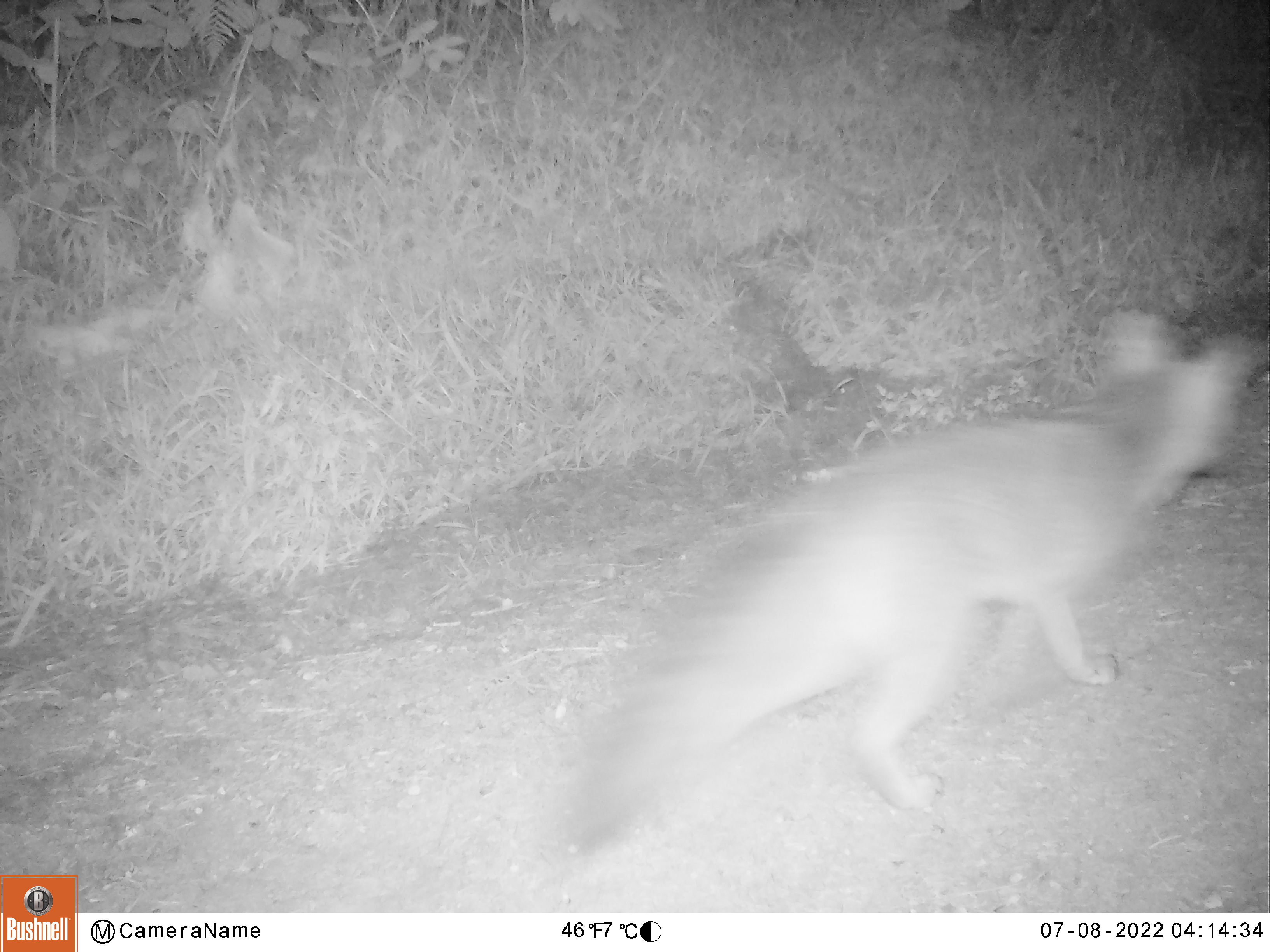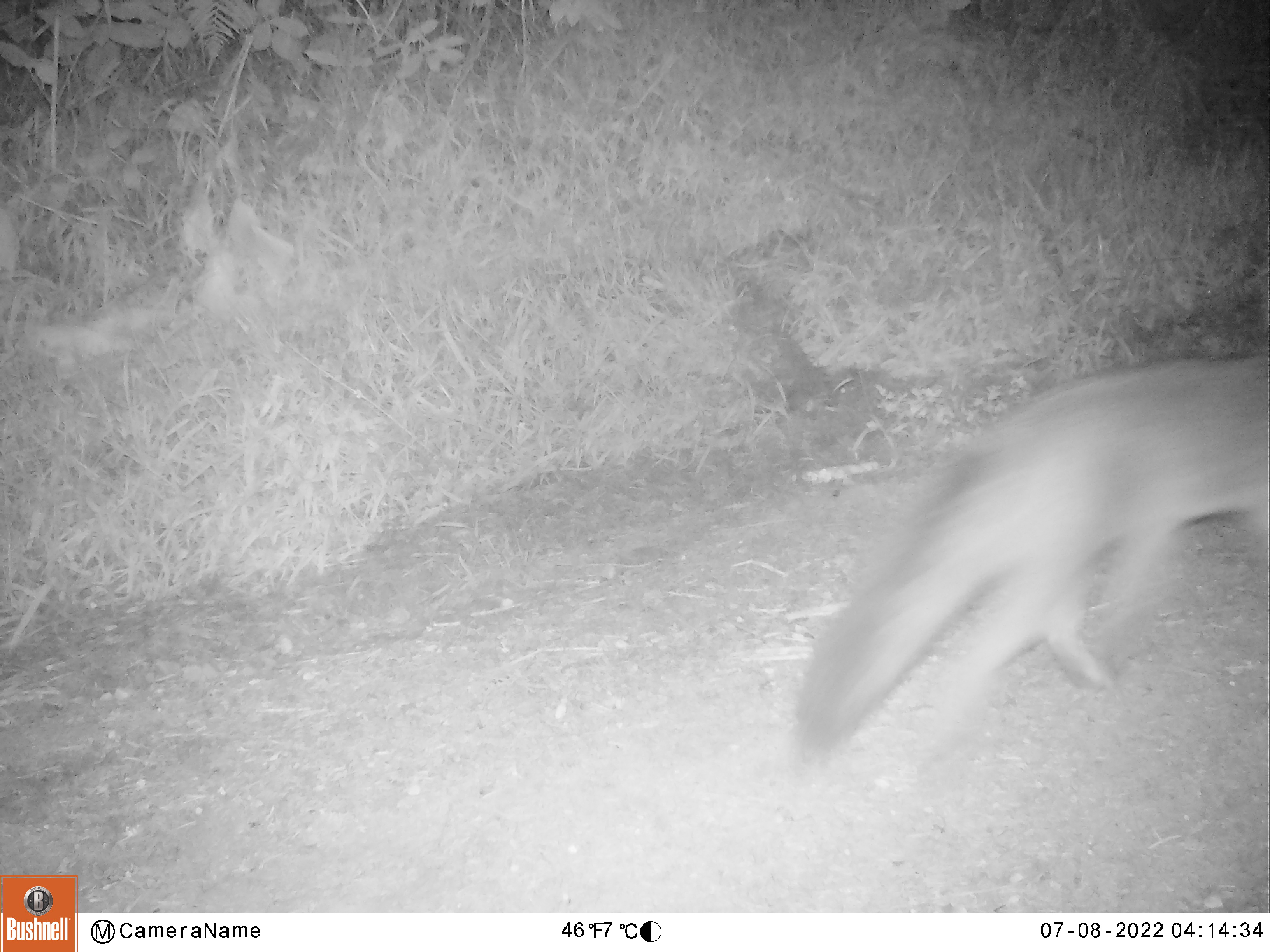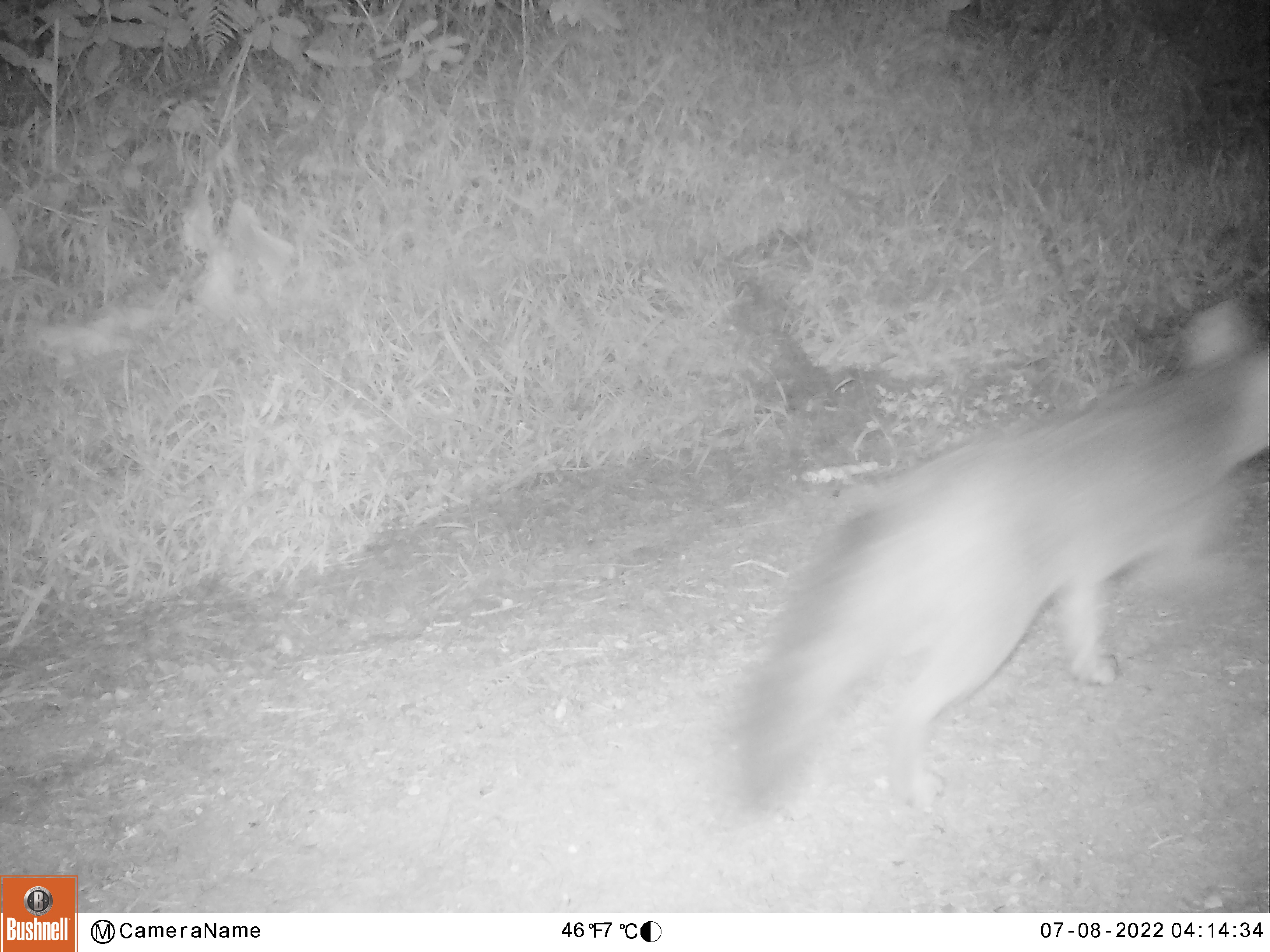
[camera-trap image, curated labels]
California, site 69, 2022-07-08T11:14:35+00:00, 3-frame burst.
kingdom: Animalia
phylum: Chordata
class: Mammalia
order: Carnivora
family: Canidae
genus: Urocyon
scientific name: Urocyon cinereoargenteus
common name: gray fox